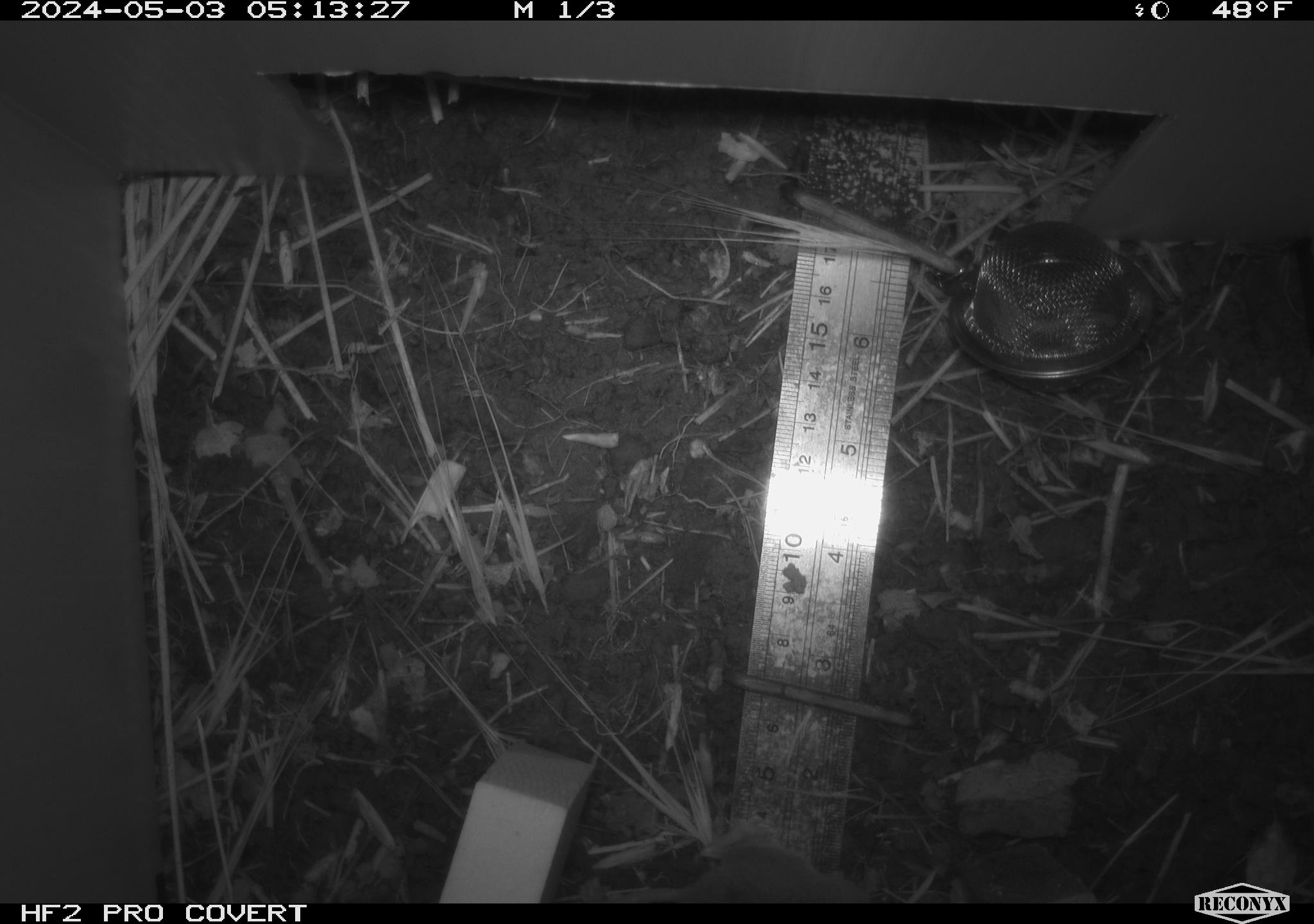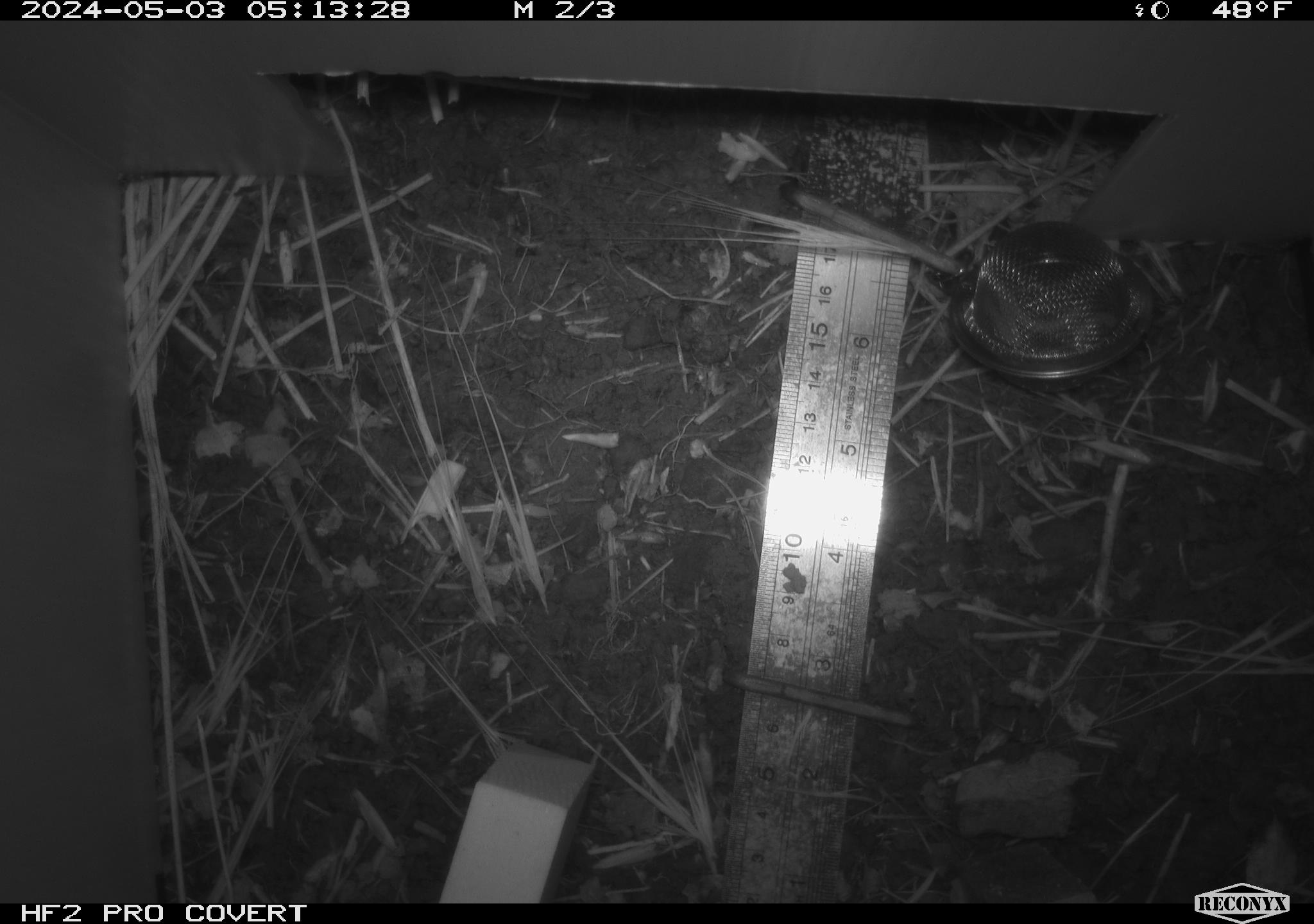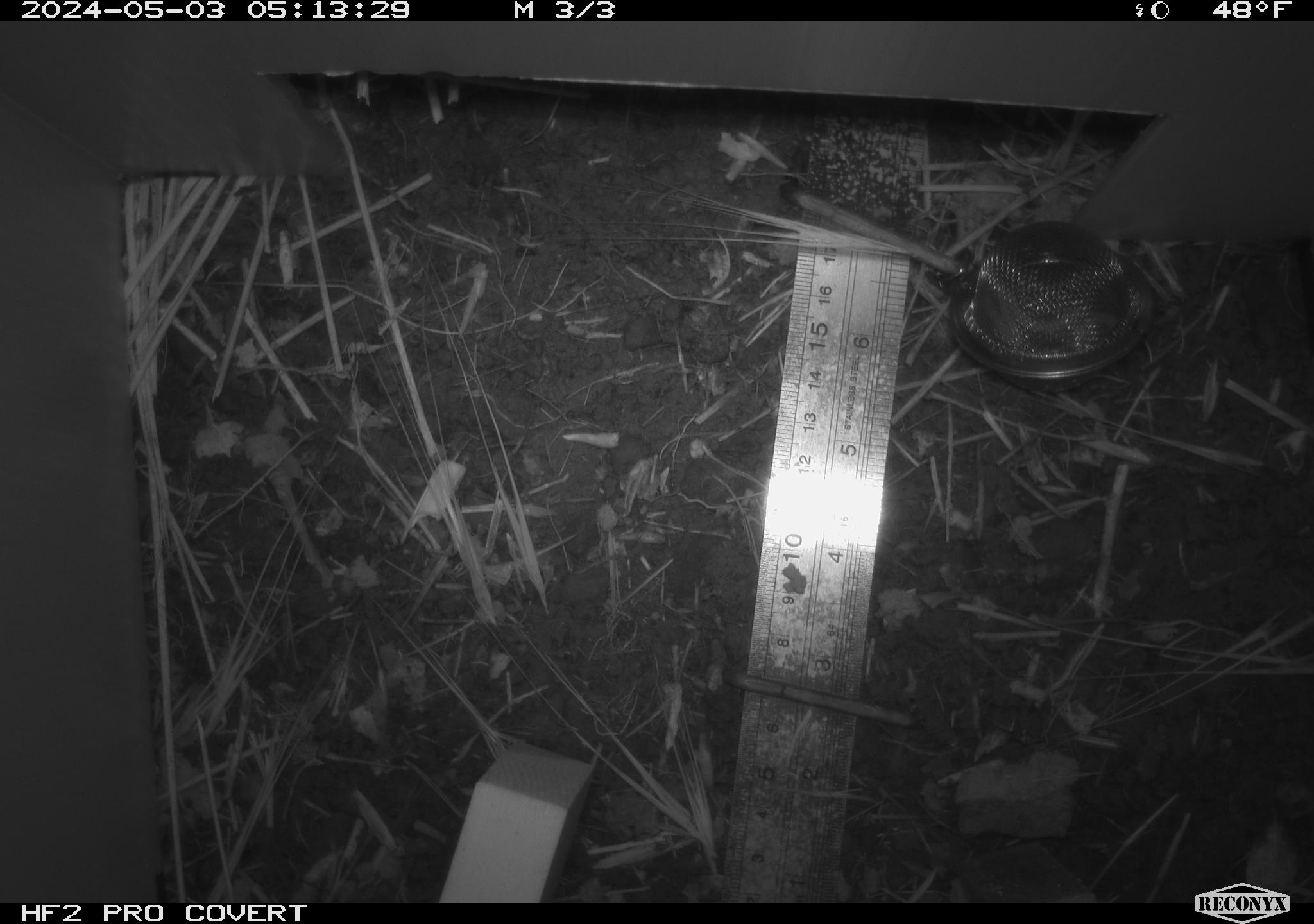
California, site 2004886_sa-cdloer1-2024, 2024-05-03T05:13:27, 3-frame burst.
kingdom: Animalia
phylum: Chordata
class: Mammalia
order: Rodentia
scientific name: Rodentia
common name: mouse species